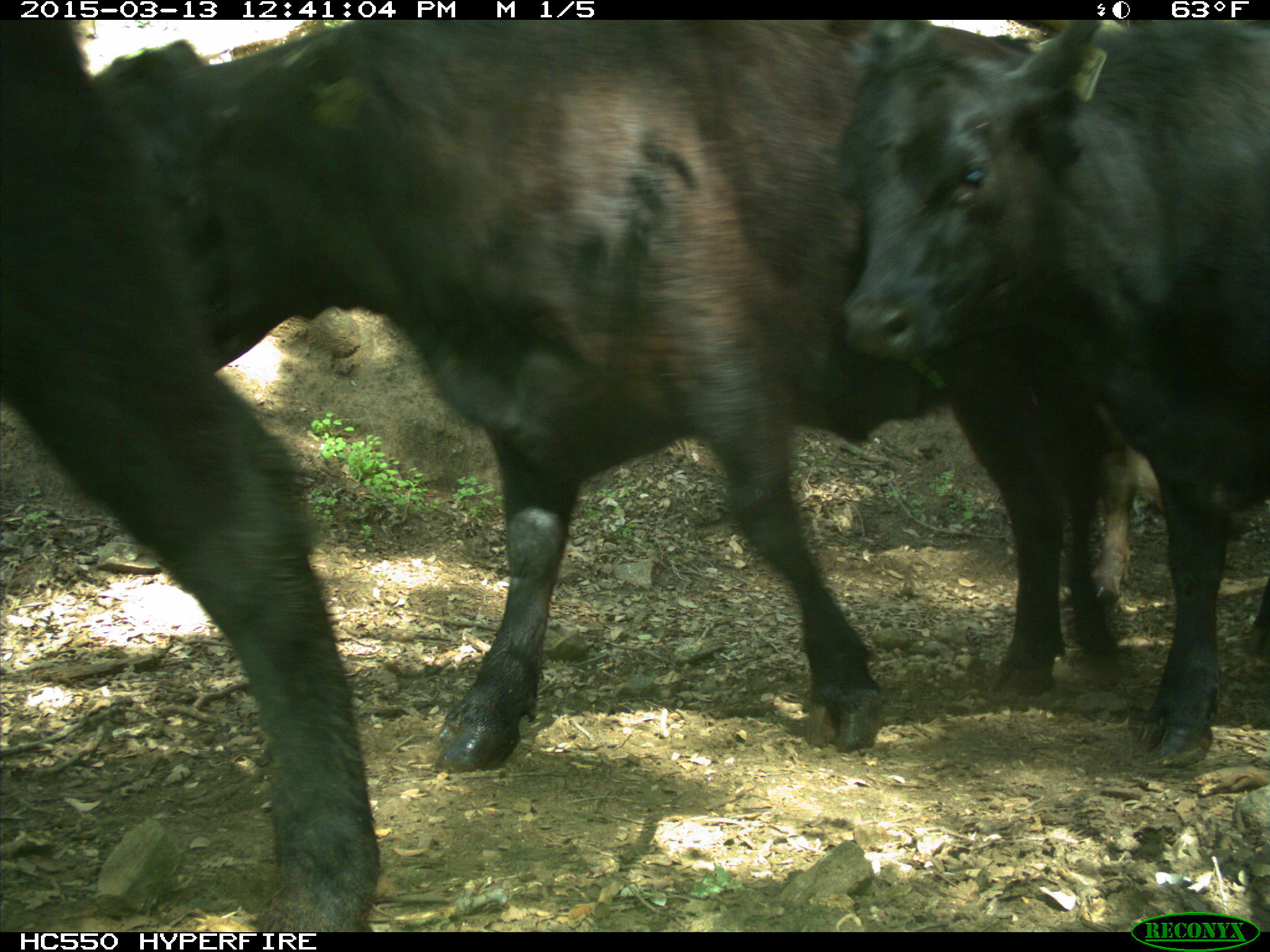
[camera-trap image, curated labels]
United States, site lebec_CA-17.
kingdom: Animalia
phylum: Chordata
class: Mammalia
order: Artiodactyla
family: Bovidae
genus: Bos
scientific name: Bos taurus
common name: domestic cow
Bos taurus (domestic cow).